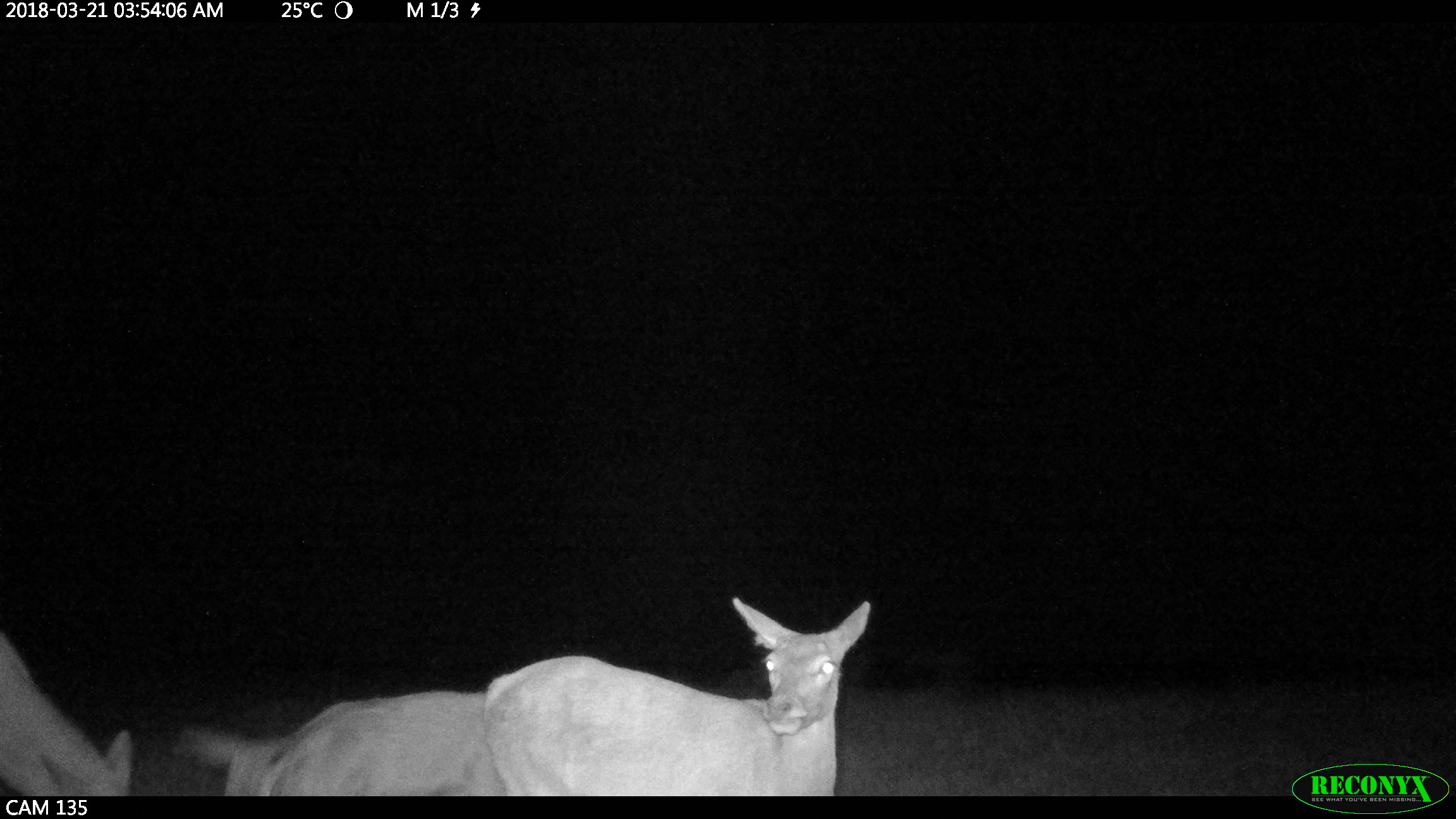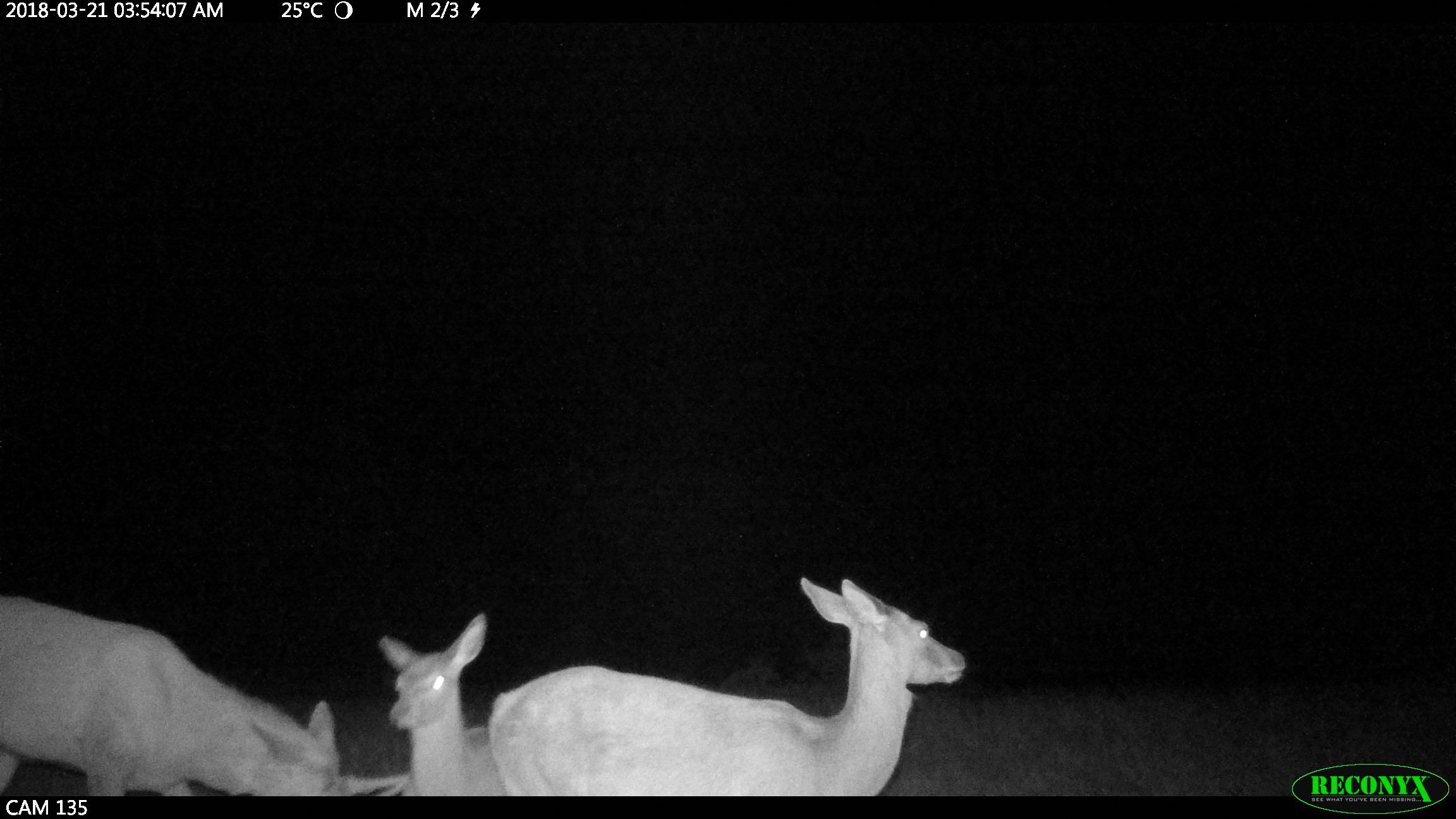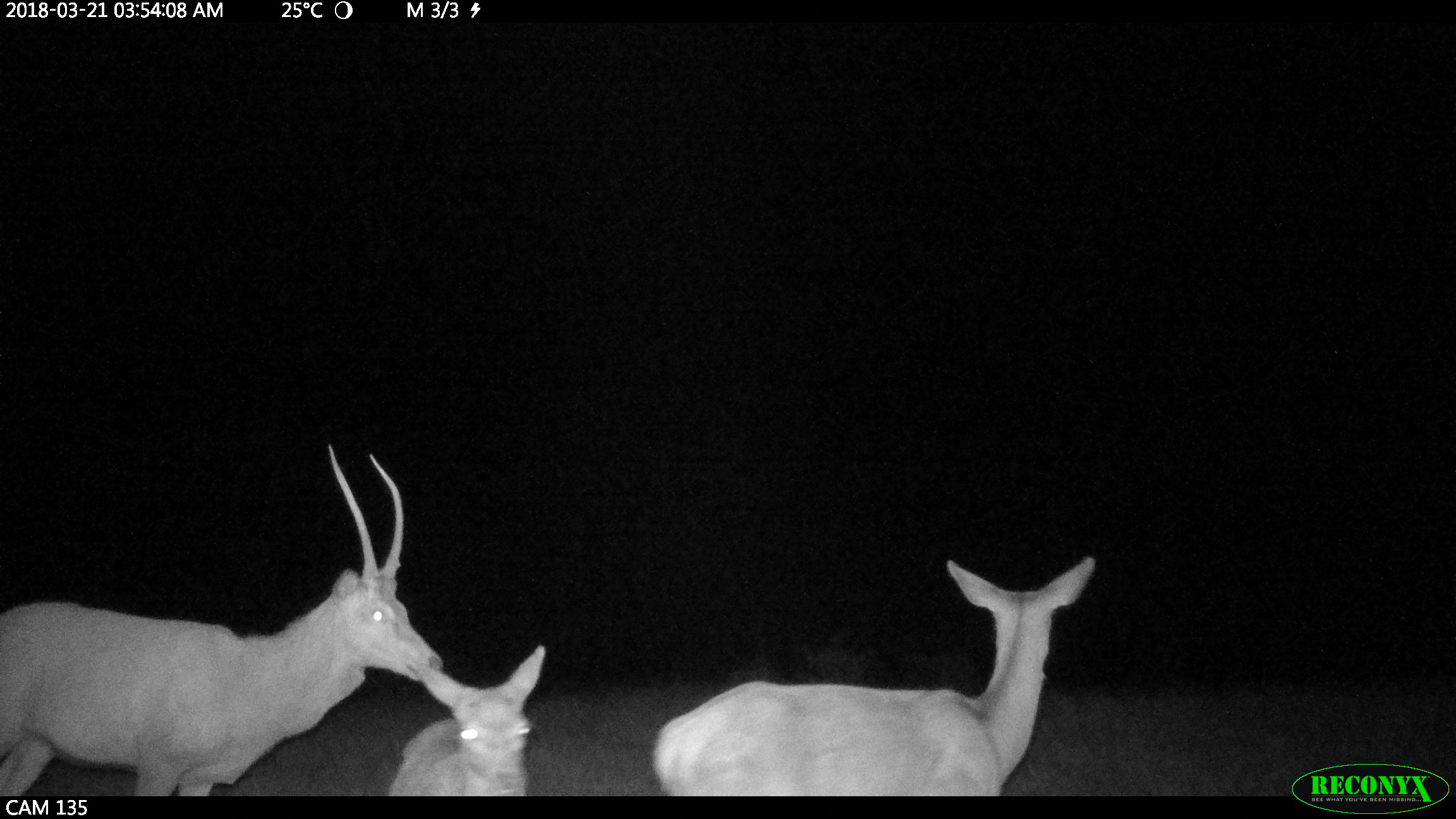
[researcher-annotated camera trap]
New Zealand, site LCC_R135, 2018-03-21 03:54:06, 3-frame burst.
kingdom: Animalia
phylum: Chordata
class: Mammalia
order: Artiodactyla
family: Cervidae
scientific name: Cervidae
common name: deer